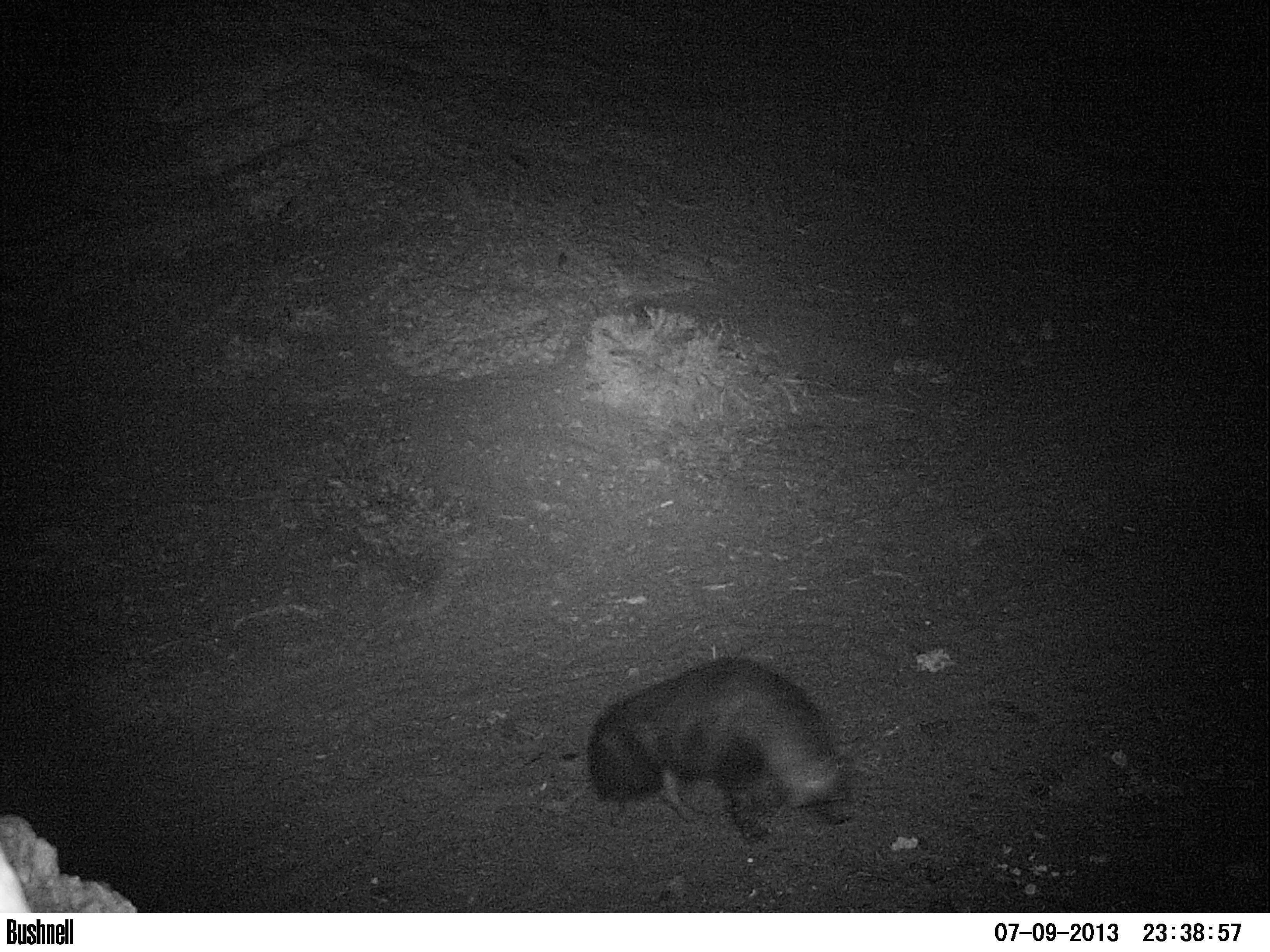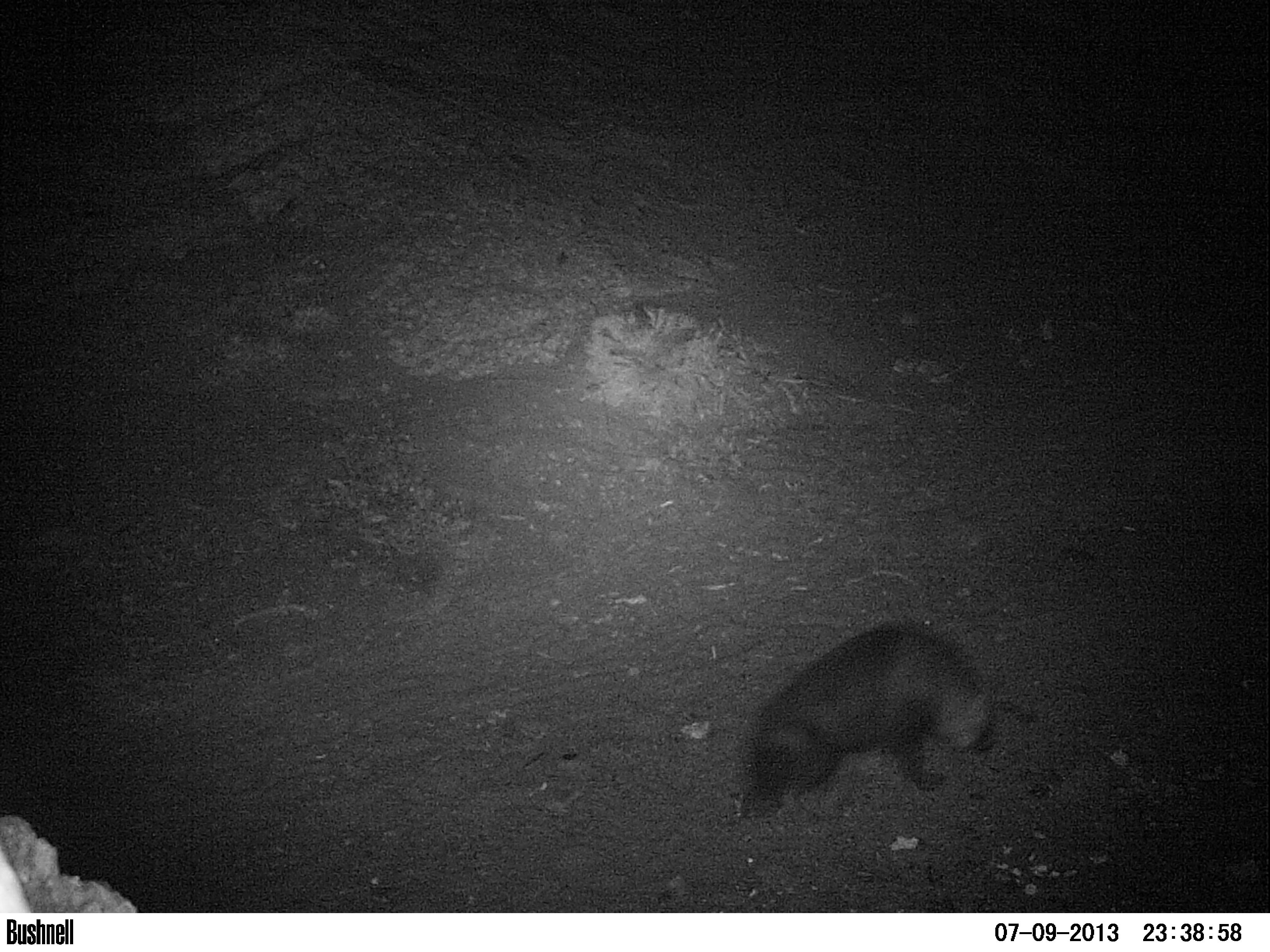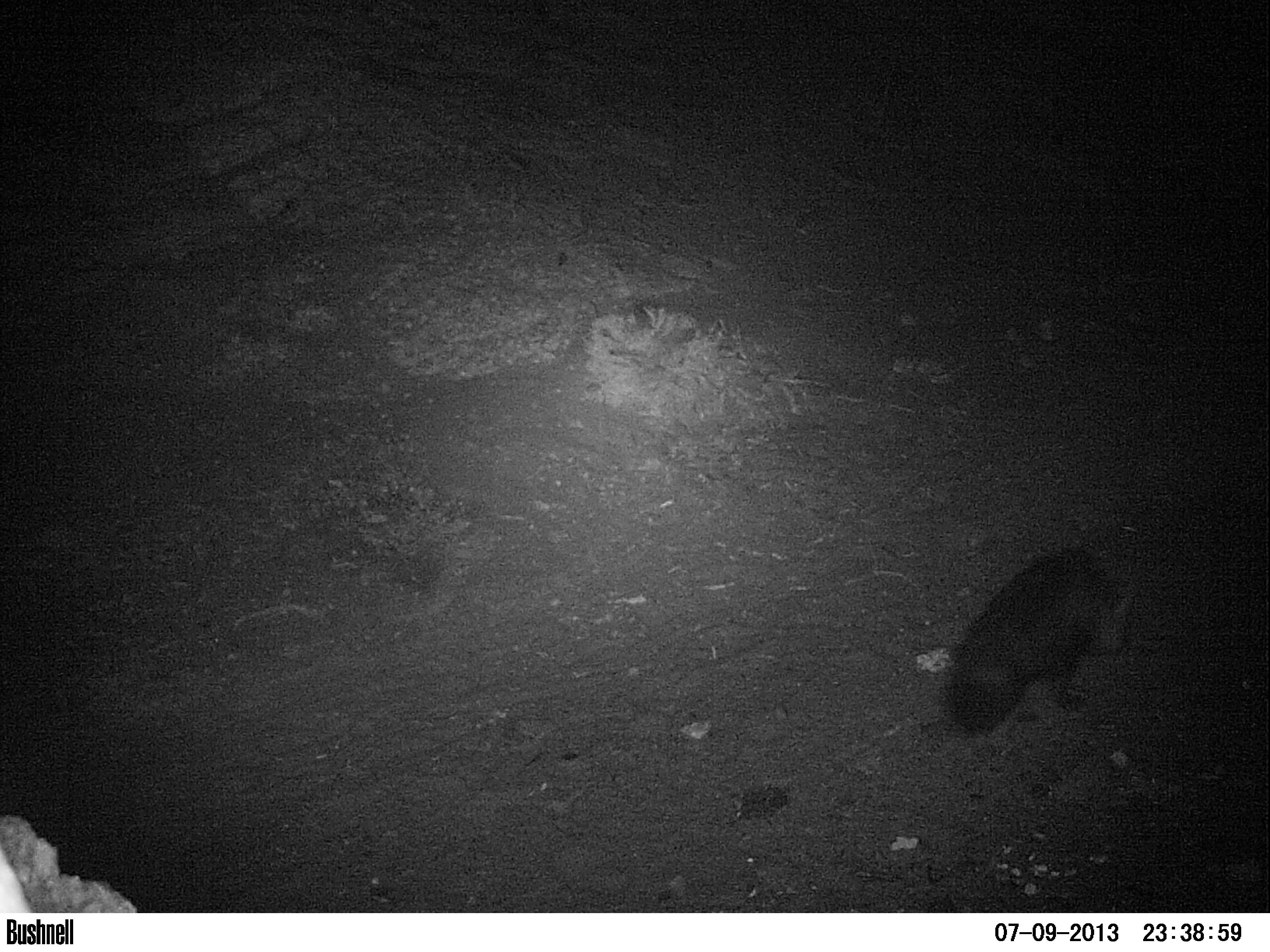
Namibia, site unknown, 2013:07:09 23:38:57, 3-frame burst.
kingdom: Animalia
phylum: Chordata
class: Mammalia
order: Carnivora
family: Hyaenidae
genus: Parahyaena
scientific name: Parahyaena brunnea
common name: brown hyena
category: hyaena brunnea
Hyaena brunnea (brown hyena) (Parahyaena brunnea).